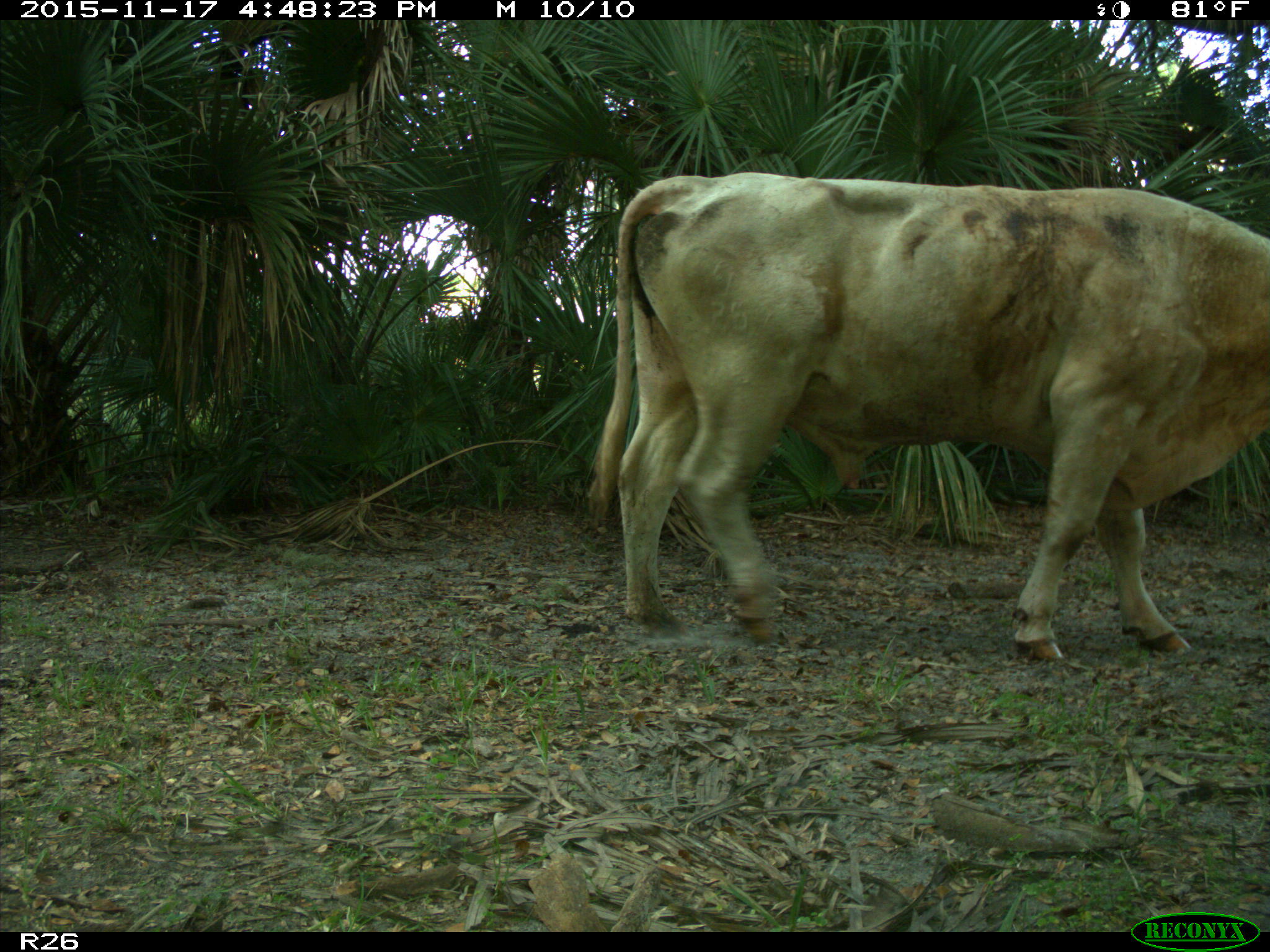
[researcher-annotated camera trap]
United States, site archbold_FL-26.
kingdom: Animalia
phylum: Chordata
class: Mammalia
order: Artiodactyla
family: Bovidae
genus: Bos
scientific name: Bos taurus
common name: domestic cow